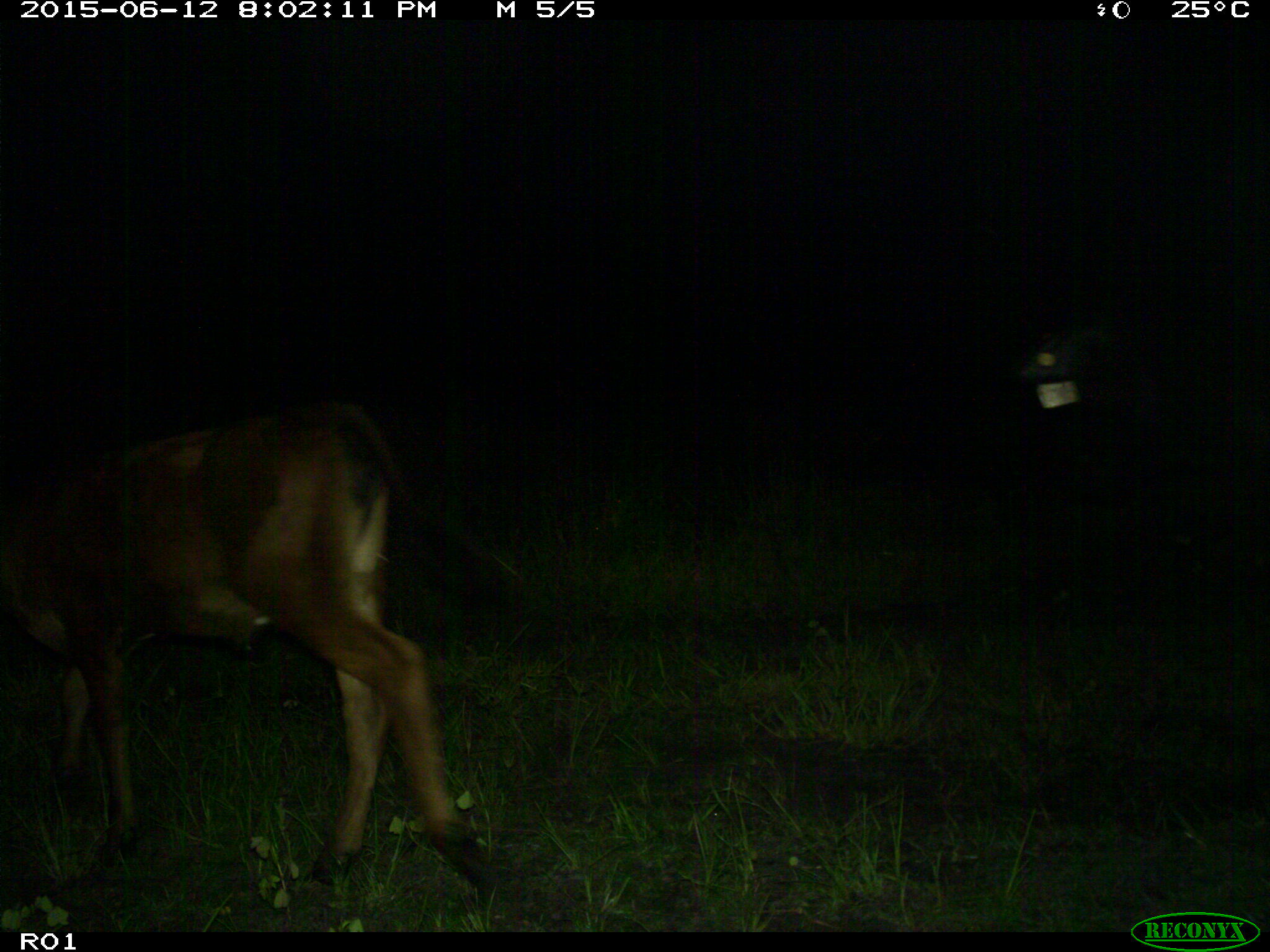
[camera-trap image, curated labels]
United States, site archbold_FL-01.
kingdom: Animalia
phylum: Chordata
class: Mammalia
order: Artiodactyla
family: Bovidae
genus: Bos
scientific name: Bos taurus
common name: domestic cow